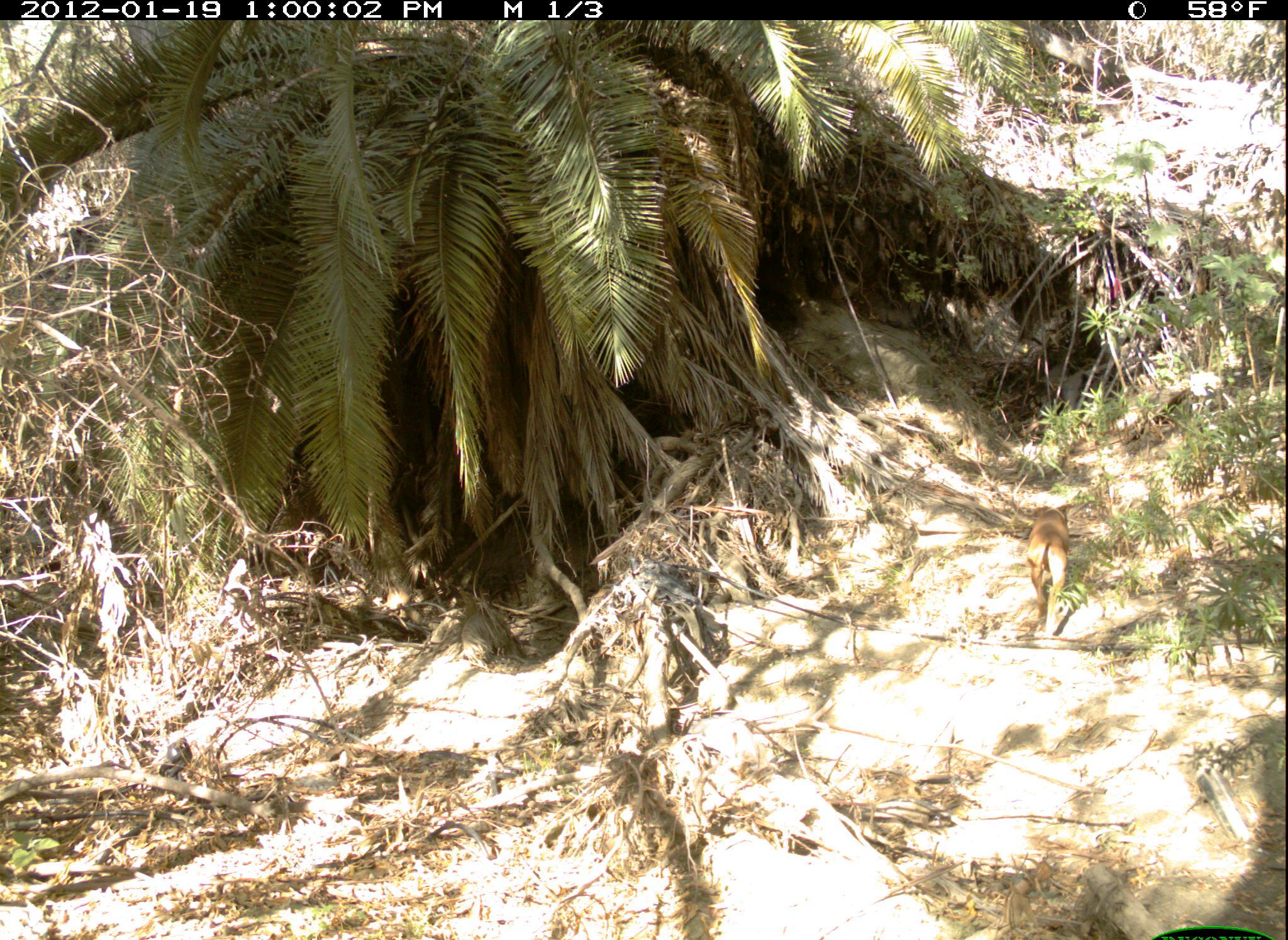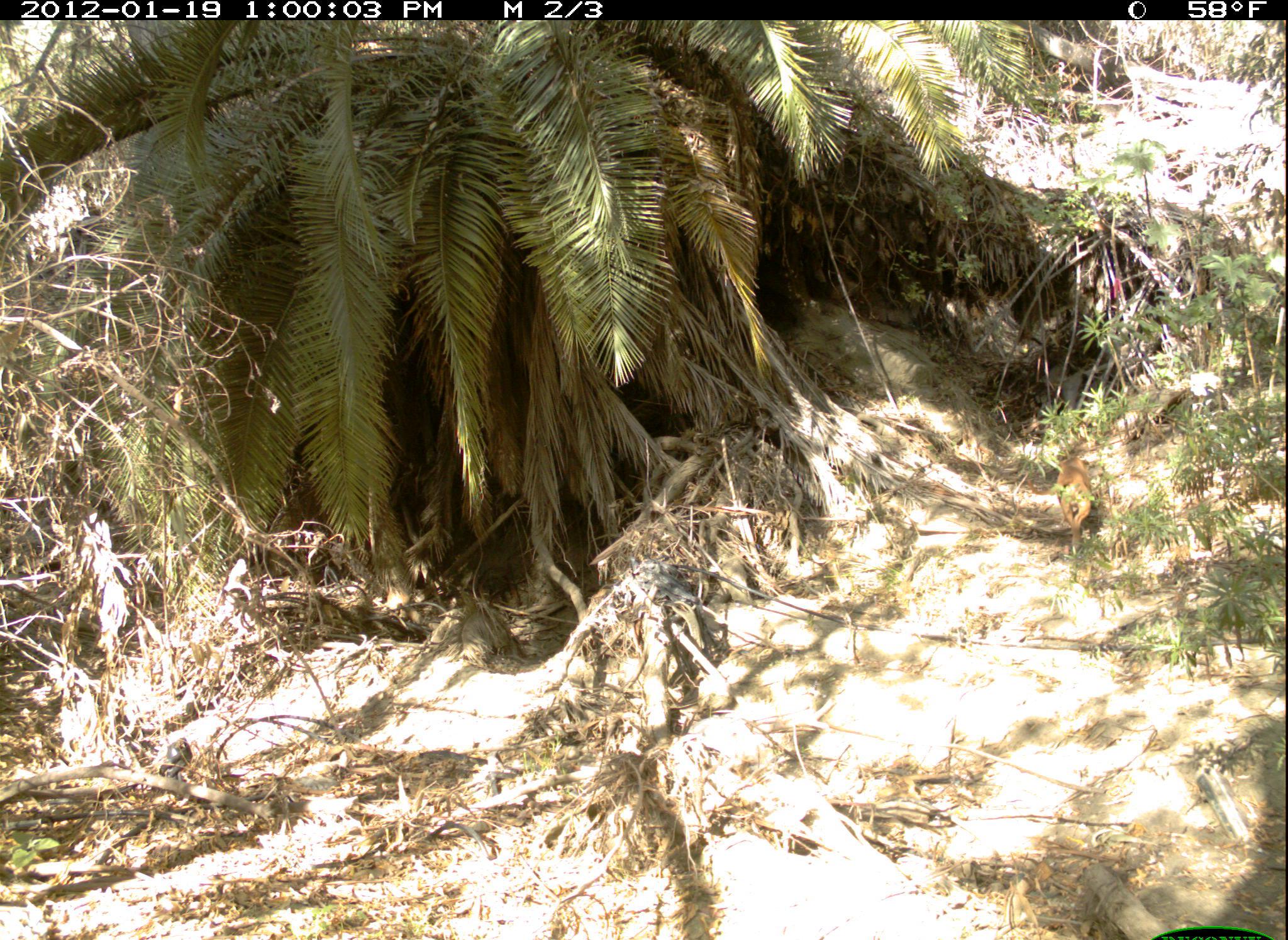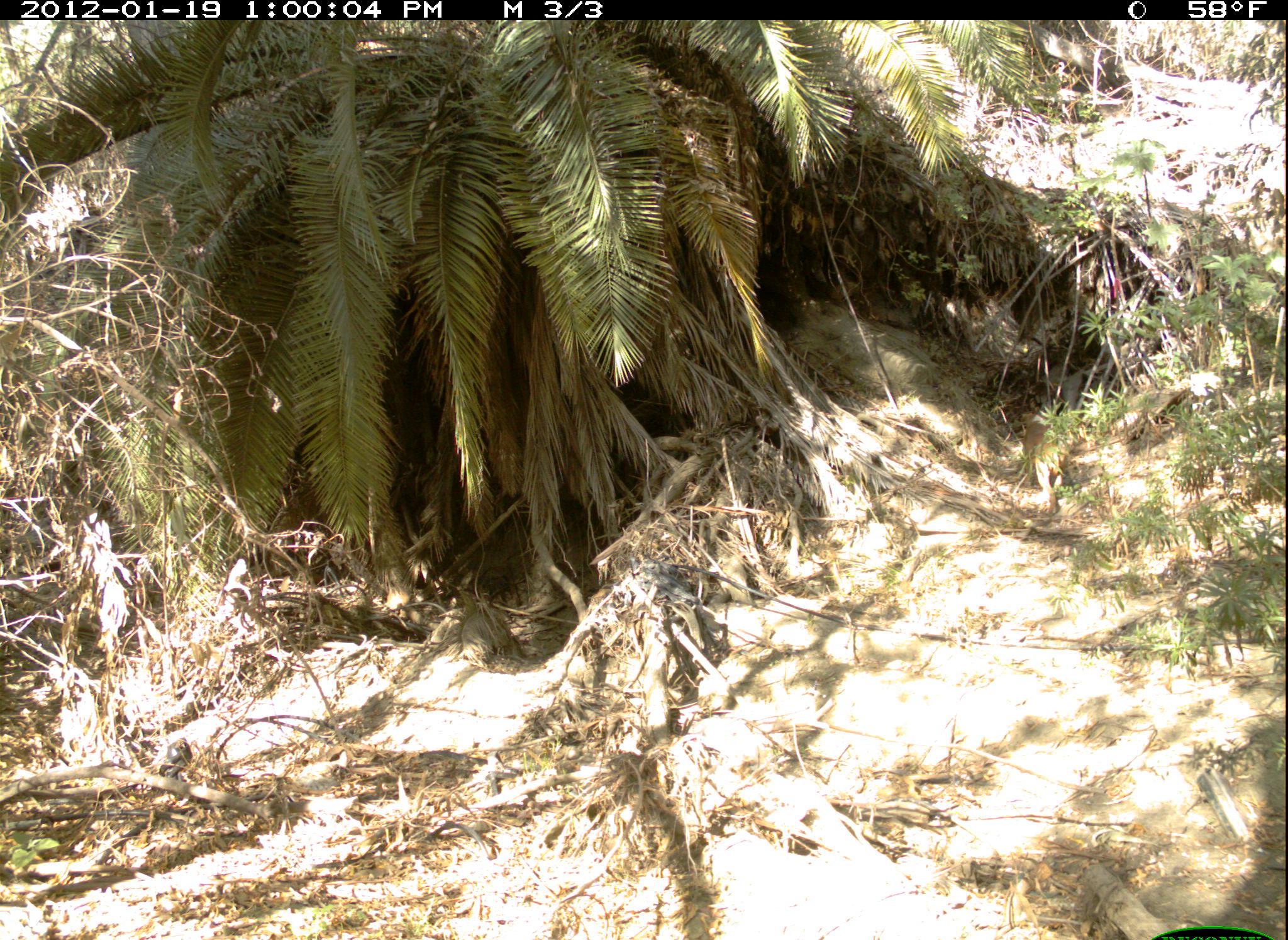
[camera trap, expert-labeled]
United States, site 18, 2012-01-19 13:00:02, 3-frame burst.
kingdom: Animalia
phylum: Chordata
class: Mammalia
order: Carnivora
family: Canidae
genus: Canis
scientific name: Canis familiaris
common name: domestic dog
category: dog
Dog (domestic dog) (Canis familiaris).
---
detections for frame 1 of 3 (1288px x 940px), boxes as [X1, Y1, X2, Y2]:
dog: [1027, 503, 1073, 636]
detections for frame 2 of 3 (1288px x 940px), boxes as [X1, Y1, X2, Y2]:
dog: [1054, 455, 1099, 549]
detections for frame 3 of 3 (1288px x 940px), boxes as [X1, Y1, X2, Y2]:
dog: [1020, 411, 1068, 516]